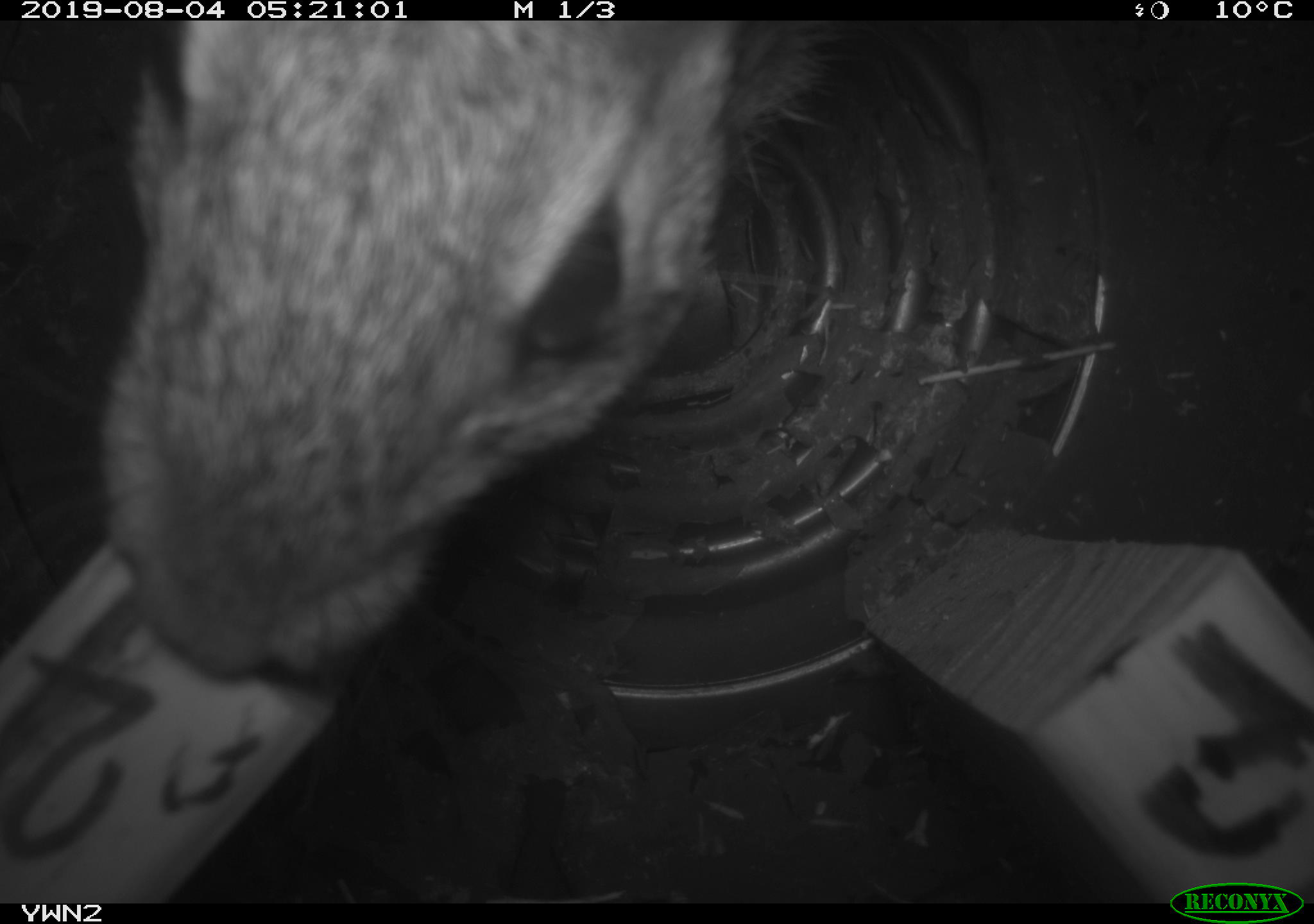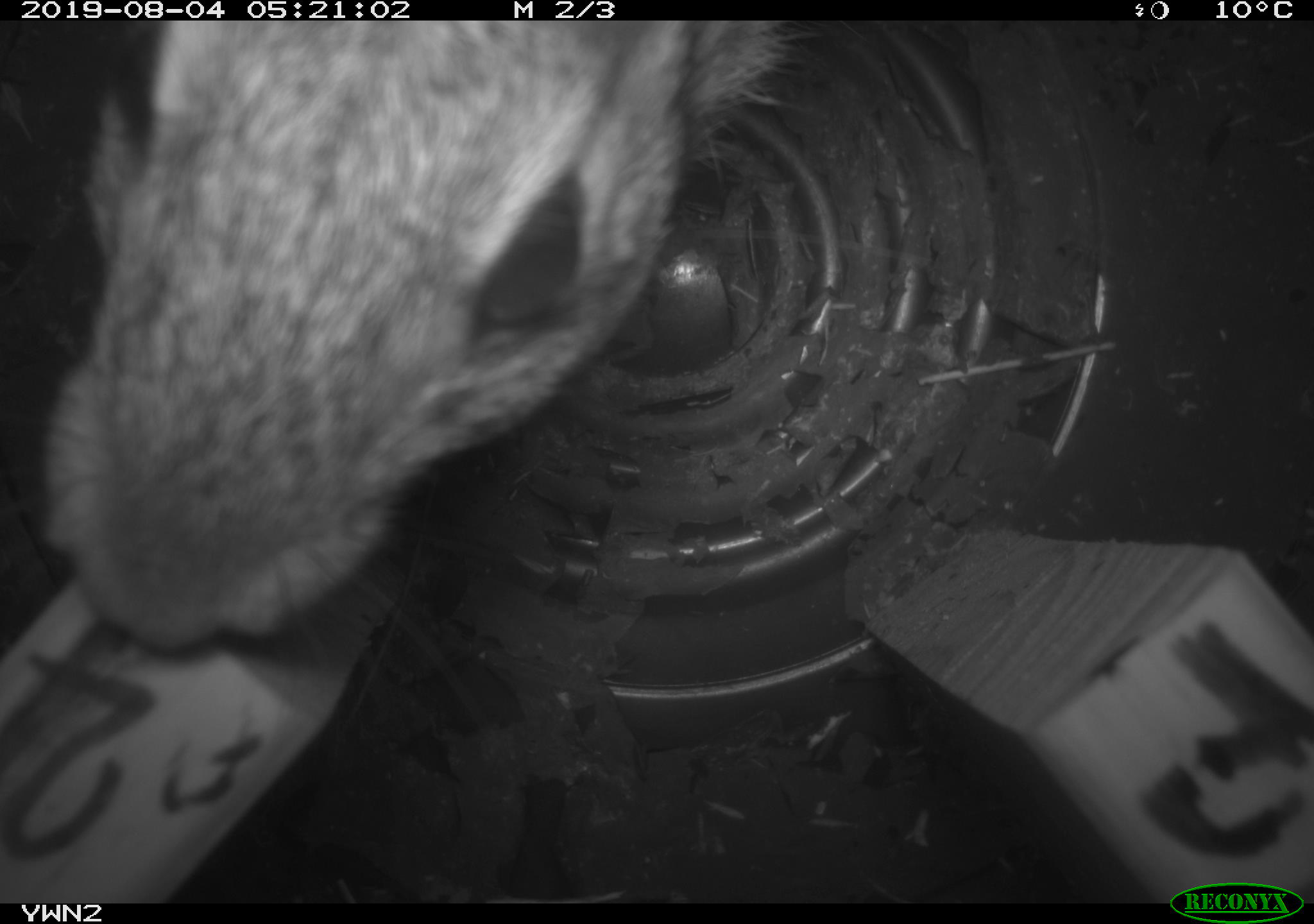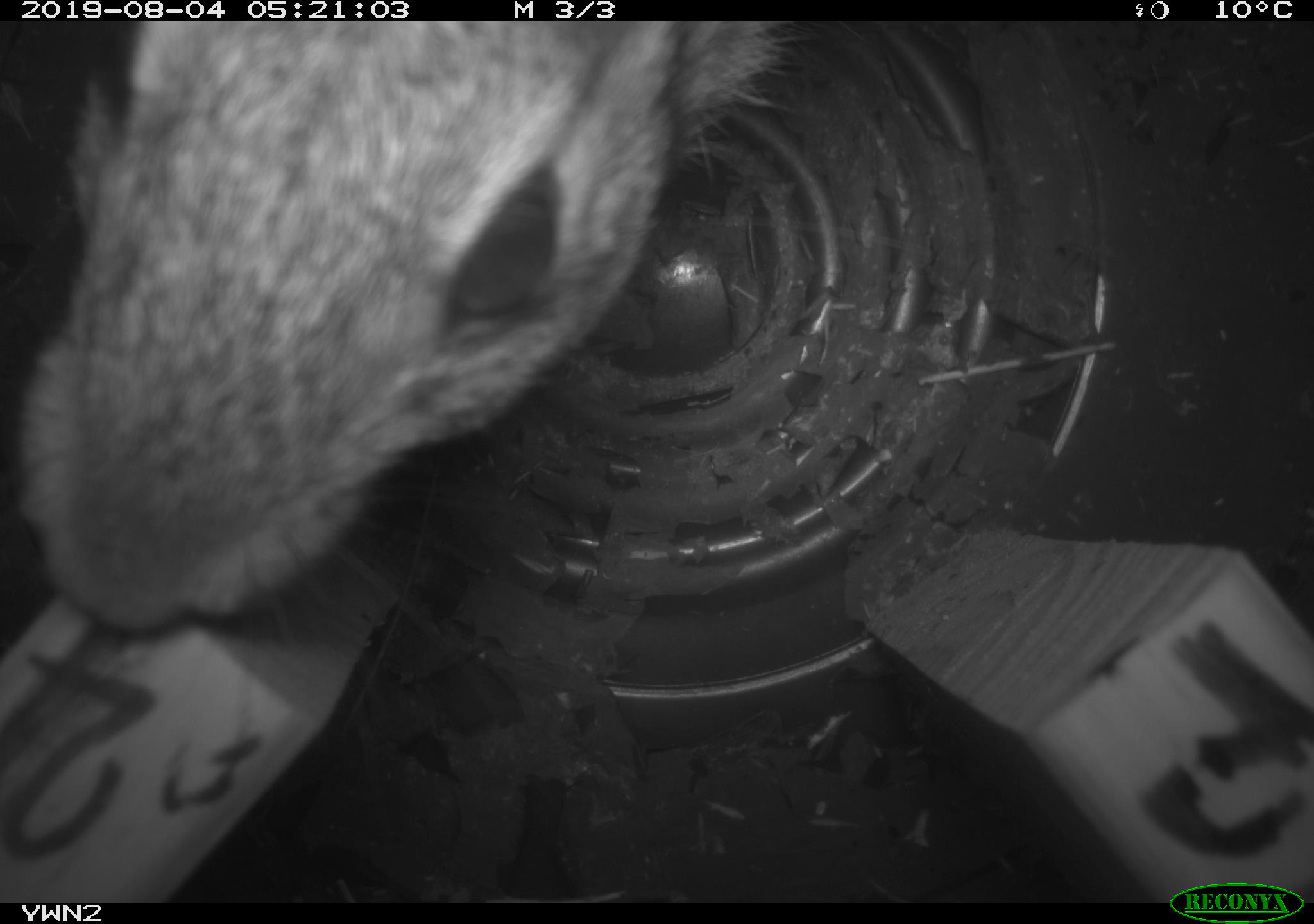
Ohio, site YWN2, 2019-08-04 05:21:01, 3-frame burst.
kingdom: Animalia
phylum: Chordata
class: Mammalia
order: Lagomorpha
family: Leporidae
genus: Sylvilagus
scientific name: Sylvilagus floridanus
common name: eastern cottontail